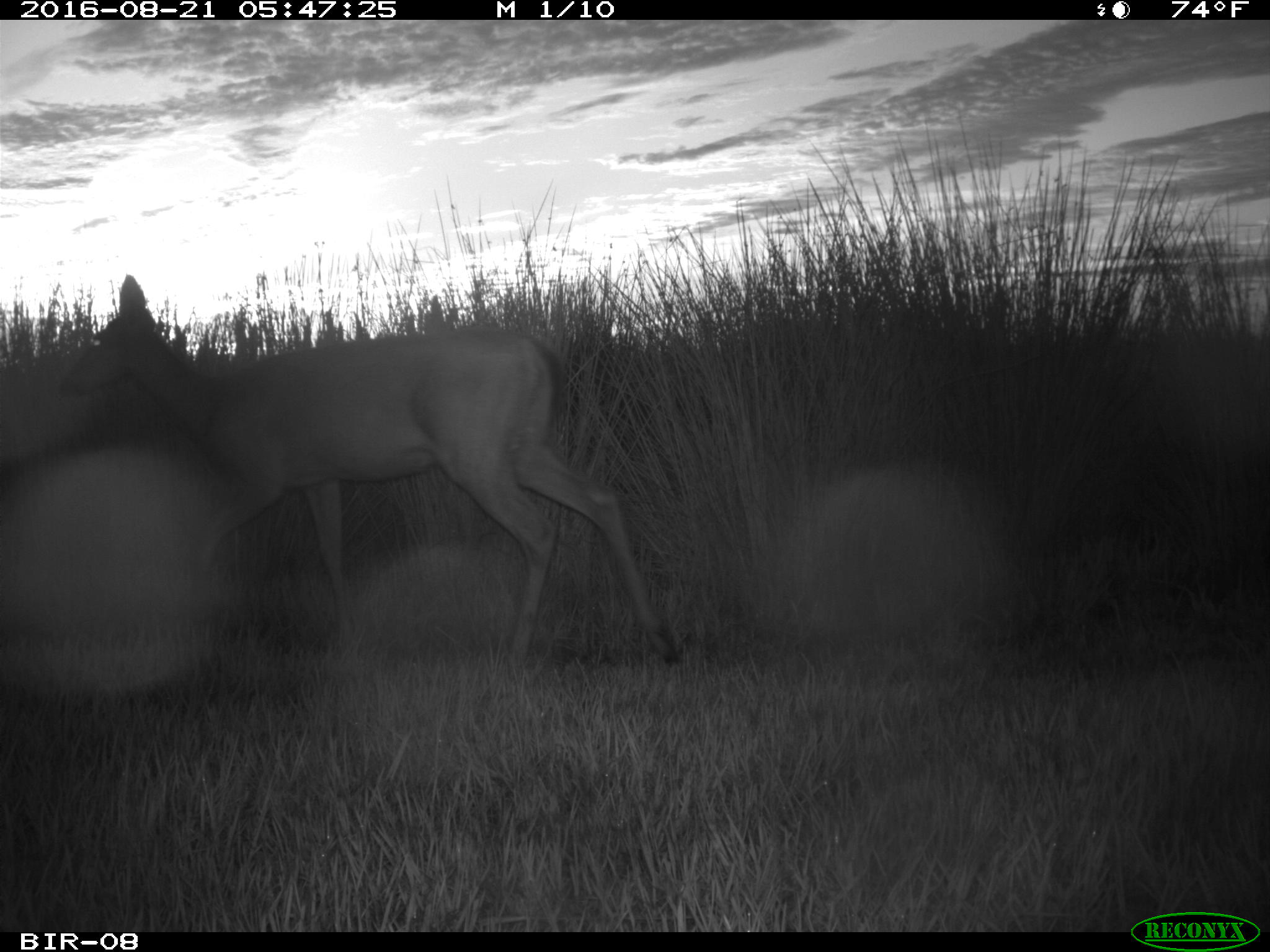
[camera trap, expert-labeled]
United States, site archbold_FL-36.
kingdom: Animalia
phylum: Chordata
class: Mammalia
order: Artiodactyla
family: Cervidae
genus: Odocoileus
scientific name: Odocoileus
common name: deer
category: unidentified deer